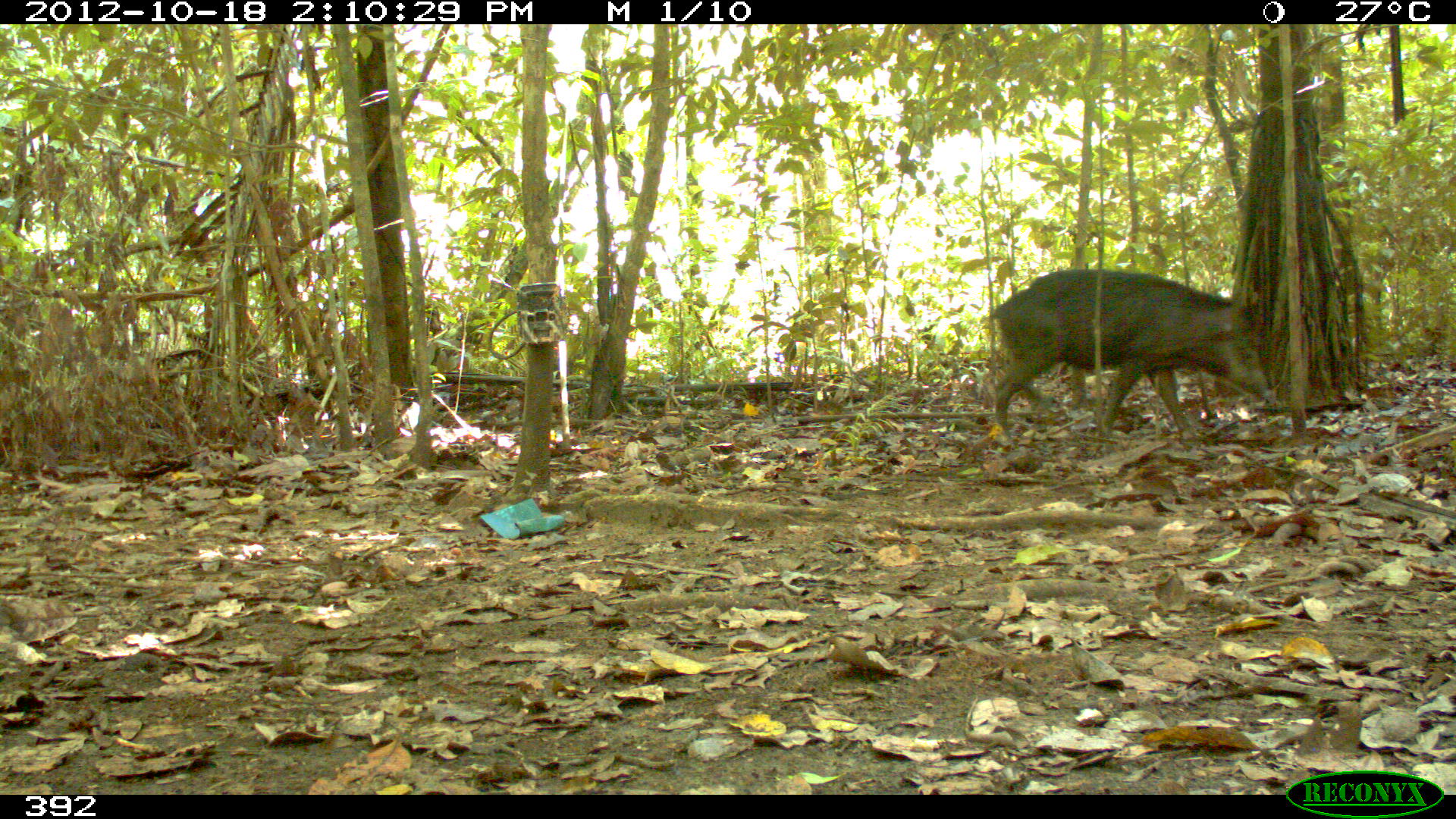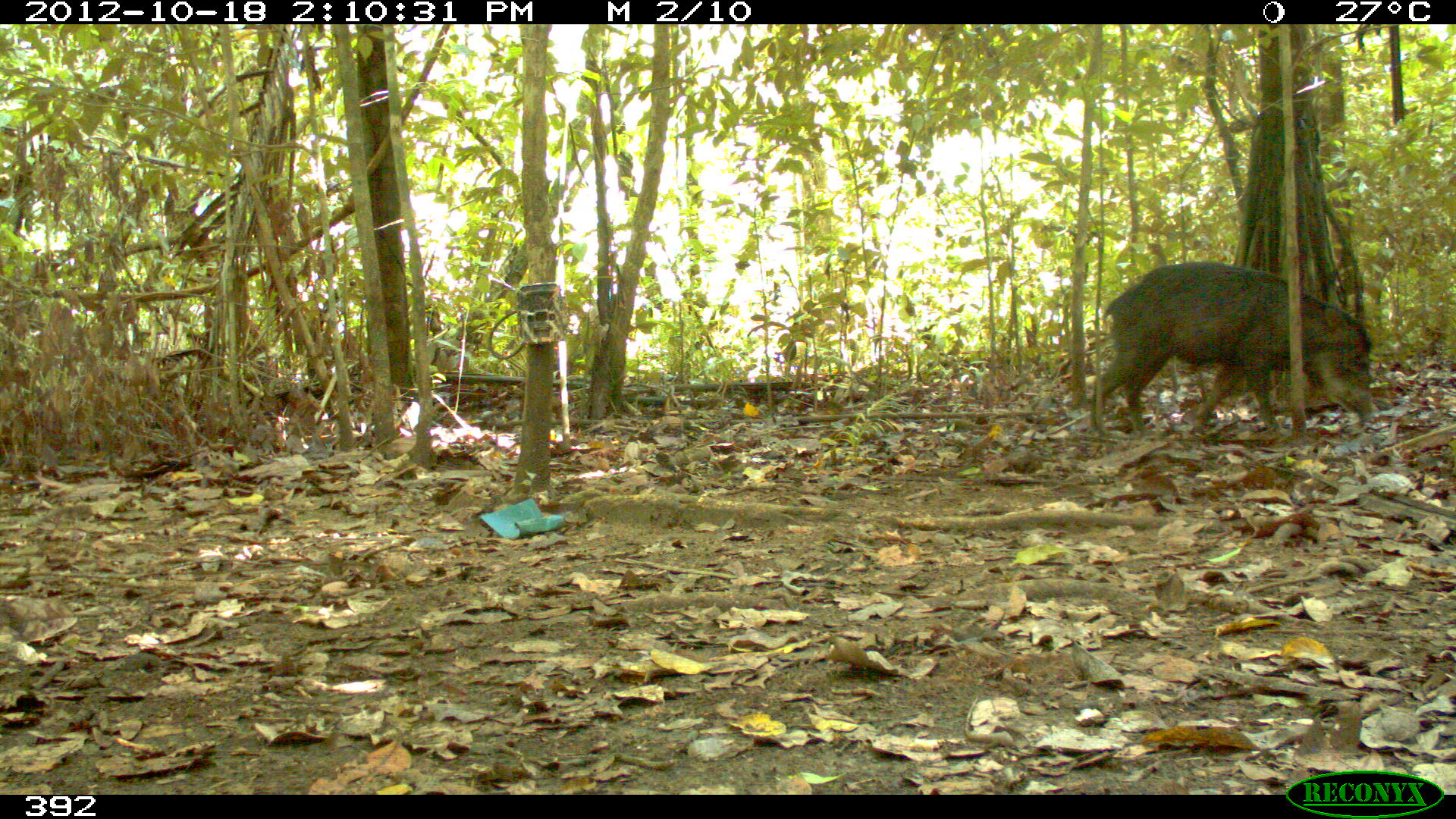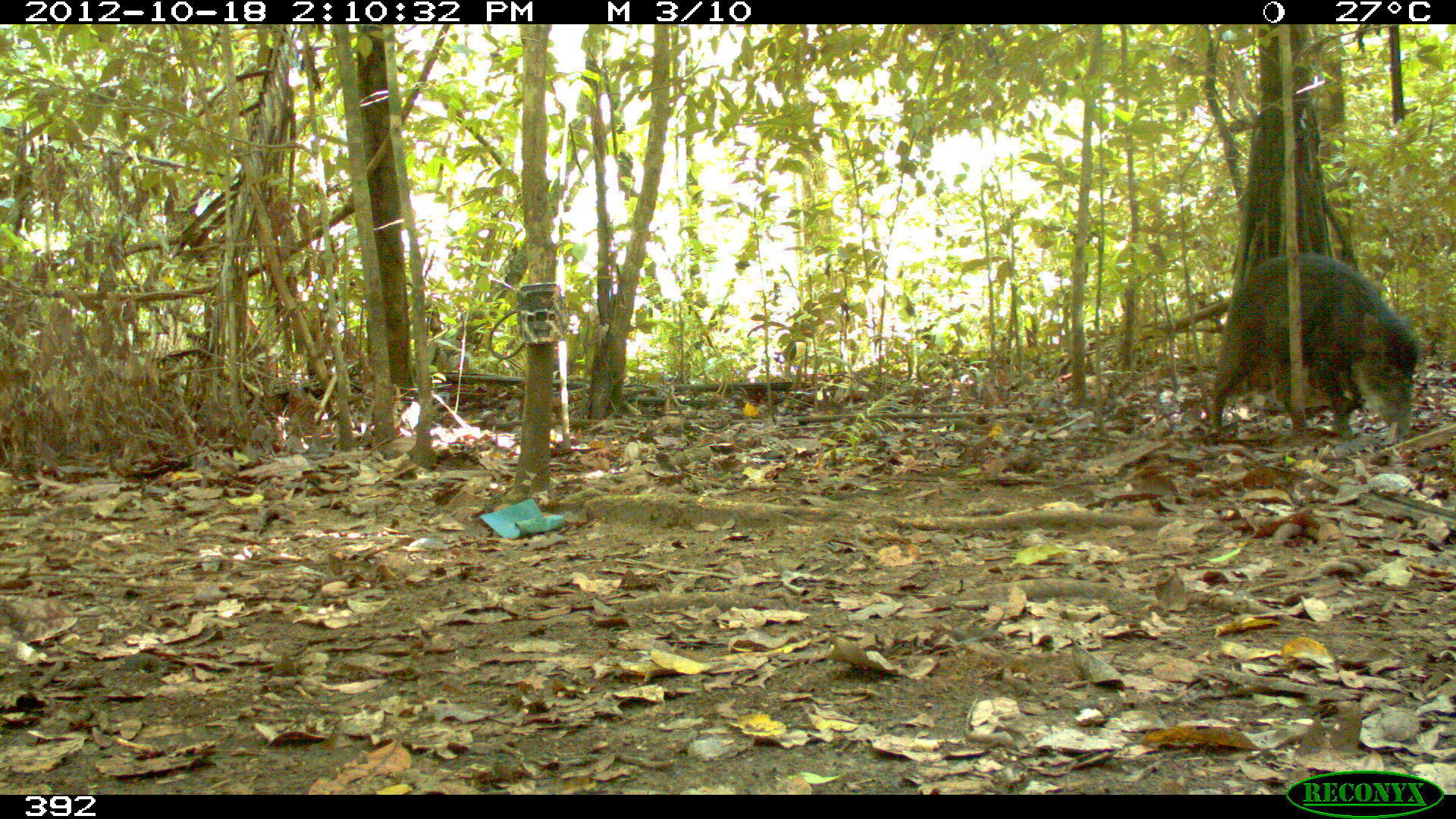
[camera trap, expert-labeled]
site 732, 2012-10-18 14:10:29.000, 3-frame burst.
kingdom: Animalia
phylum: Chordata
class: Mammalia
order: Artiodactyla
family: Tayassuidae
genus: Tayassu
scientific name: Tayassu pecari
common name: white-lipped peccary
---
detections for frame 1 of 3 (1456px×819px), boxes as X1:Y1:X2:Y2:
tayassu pecari: 984:265:1277:447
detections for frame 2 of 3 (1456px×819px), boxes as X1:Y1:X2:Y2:
tayassu pecari: 1087:259:1374:435